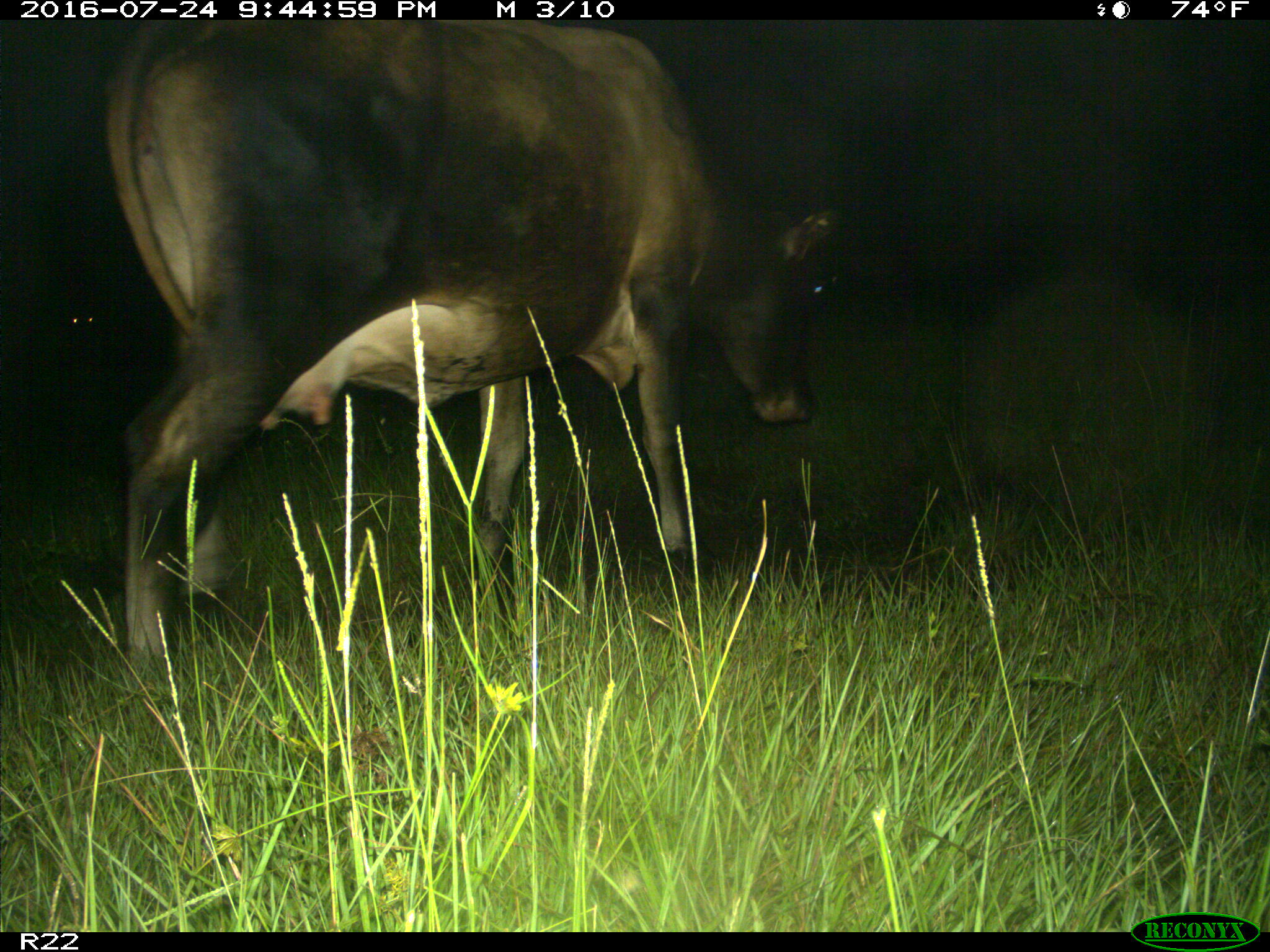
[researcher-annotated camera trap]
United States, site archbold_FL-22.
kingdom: Animalia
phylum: Chordata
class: Mammalia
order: Artiodactyla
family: Bovidae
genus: Bos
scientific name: Bos taurus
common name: domestic cow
Bos taurus (domestic cow).